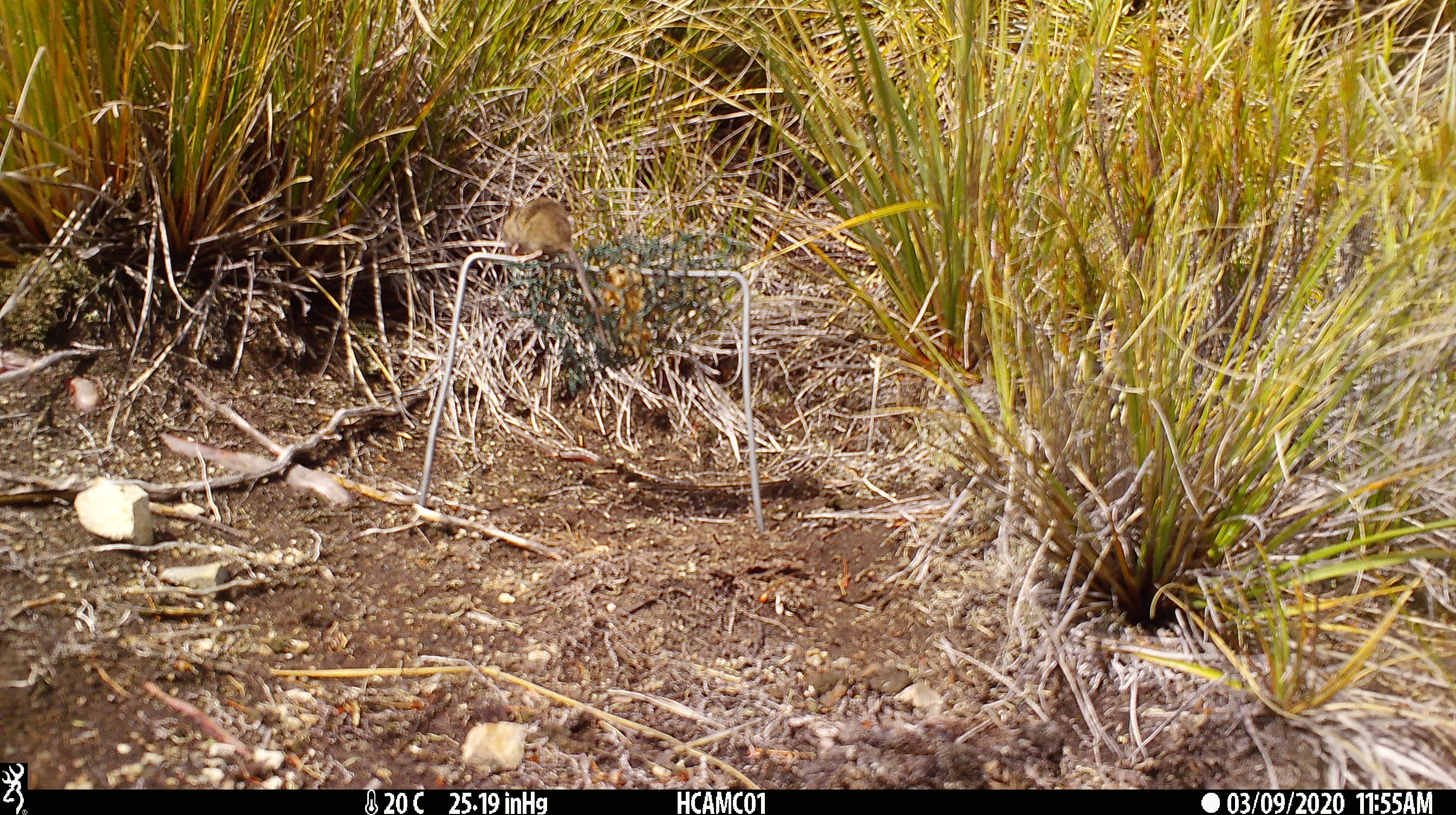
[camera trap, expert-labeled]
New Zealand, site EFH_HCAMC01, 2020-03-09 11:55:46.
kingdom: Animalia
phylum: Chordata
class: Mammalia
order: Rodentia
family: Muridae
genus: Mus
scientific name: Mus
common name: mouse